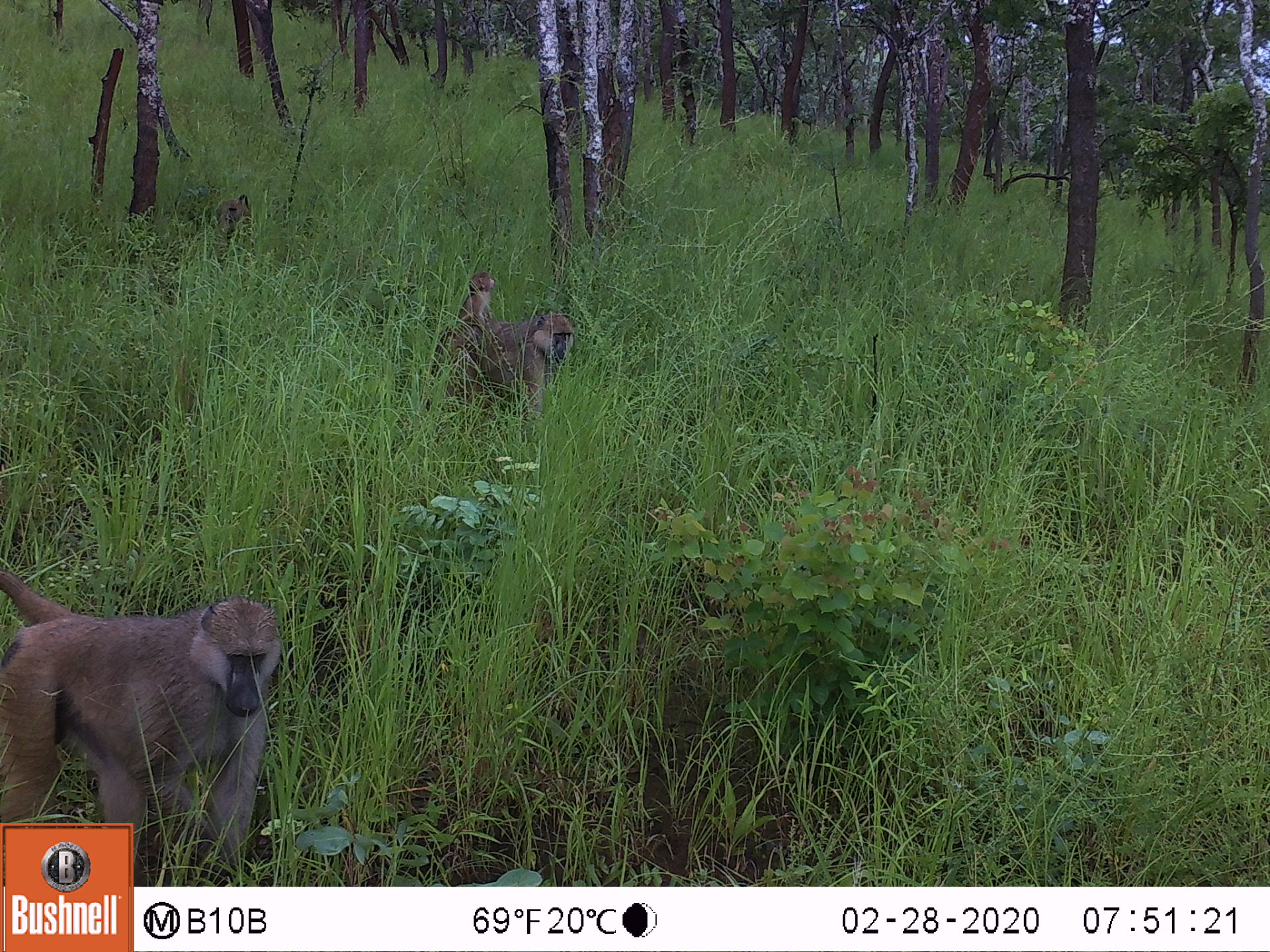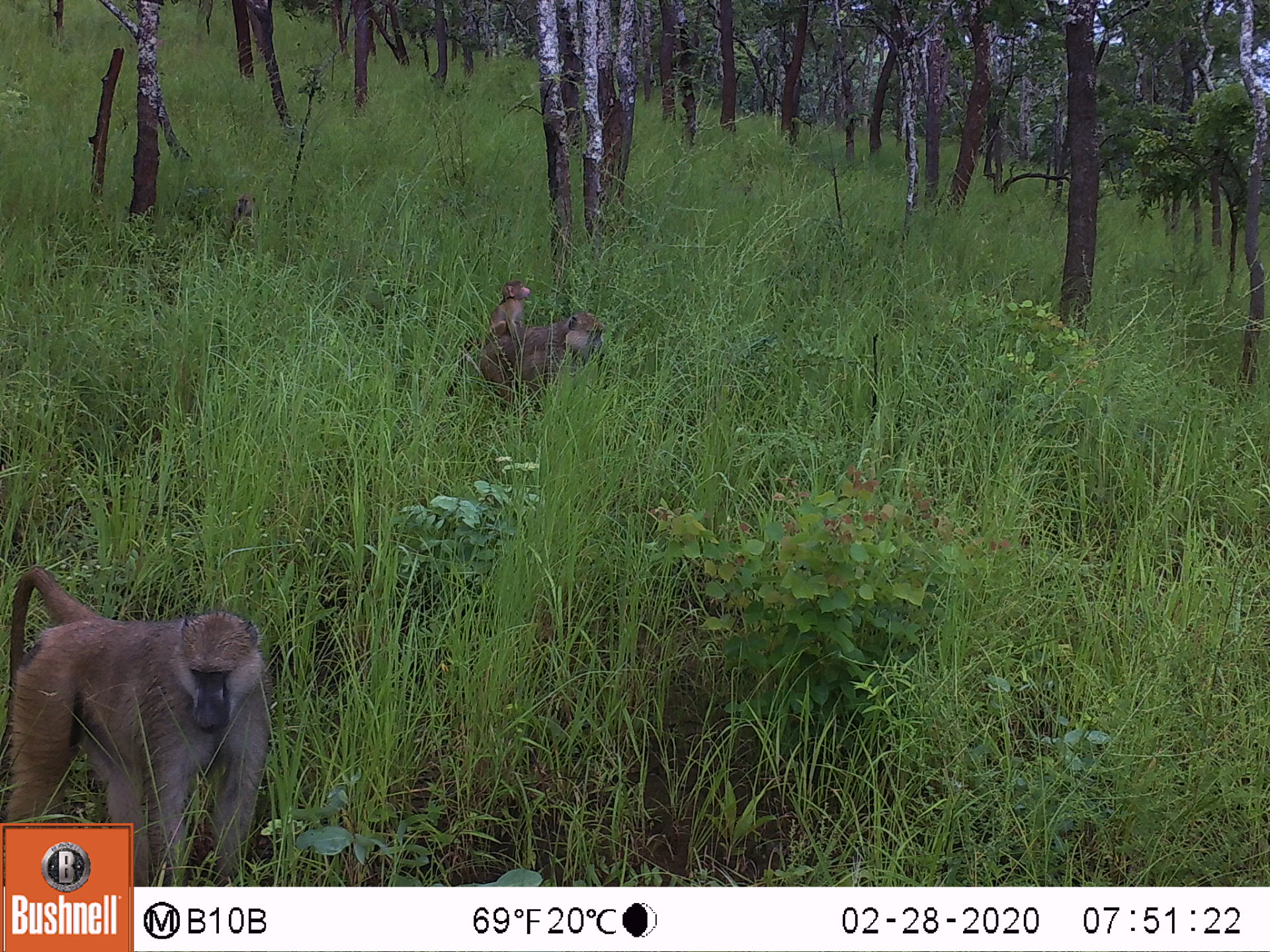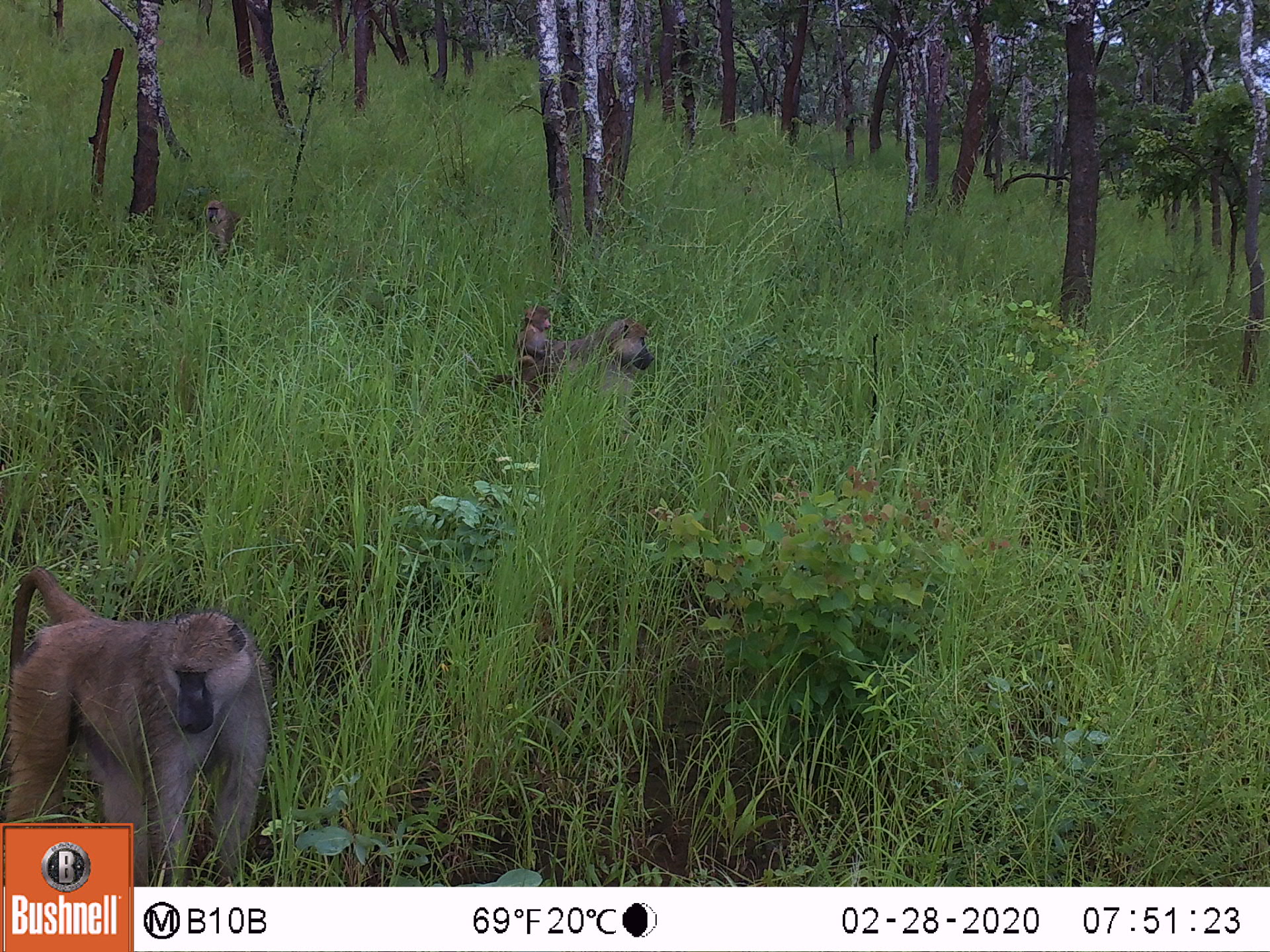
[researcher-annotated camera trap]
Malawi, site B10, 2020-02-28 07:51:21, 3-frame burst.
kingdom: Animalia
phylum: Chordata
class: Mammalia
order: Primates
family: Cercopithecidae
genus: Papio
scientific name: Papio cynocephalus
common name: yellow baboon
Yellow baboon (Papio cynocephalus), count 4.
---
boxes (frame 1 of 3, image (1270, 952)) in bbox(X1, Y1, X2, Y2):
yellow baboon: bbox(2, 577, 285, 821); bbox(415, 306, 588, 429); bbox(209, 187, 258, 252); bbox(464, 264, 501, 320)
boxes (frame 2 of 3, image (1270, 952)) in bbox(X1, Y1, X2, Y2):
yellow baboon: bbox(2, 570, 270, 821); bbox(447, 314, 615, 414); bbox(224, 195, 263, 257); bbox(487, 271, 529, 318)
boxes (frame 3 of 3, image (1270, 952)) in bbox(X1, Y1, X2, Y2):
yellow baboon: bbox(2, 564, 271, 819); bbox(484, 318, 659, 409); bbox(202, 199, 243, 259)